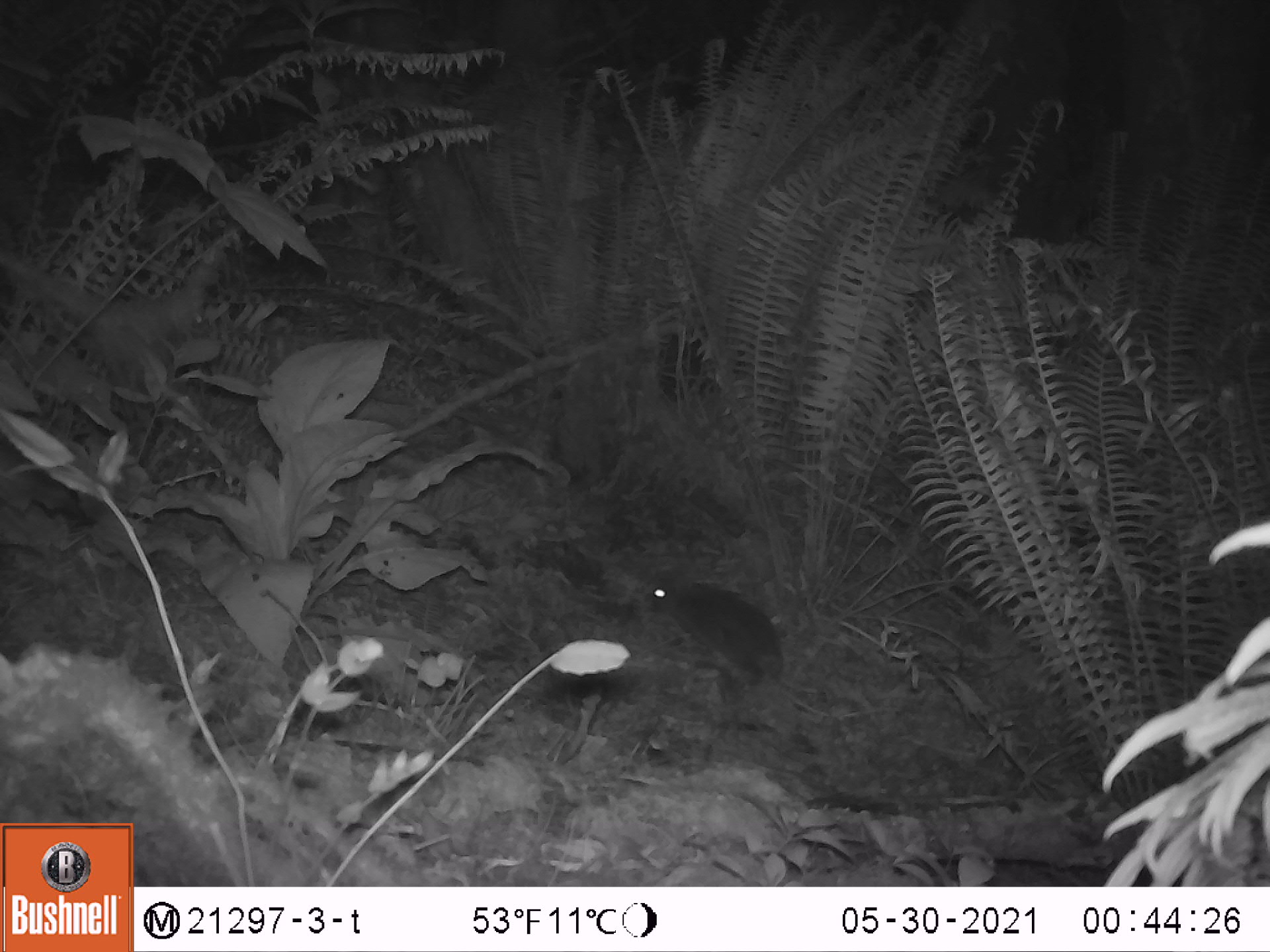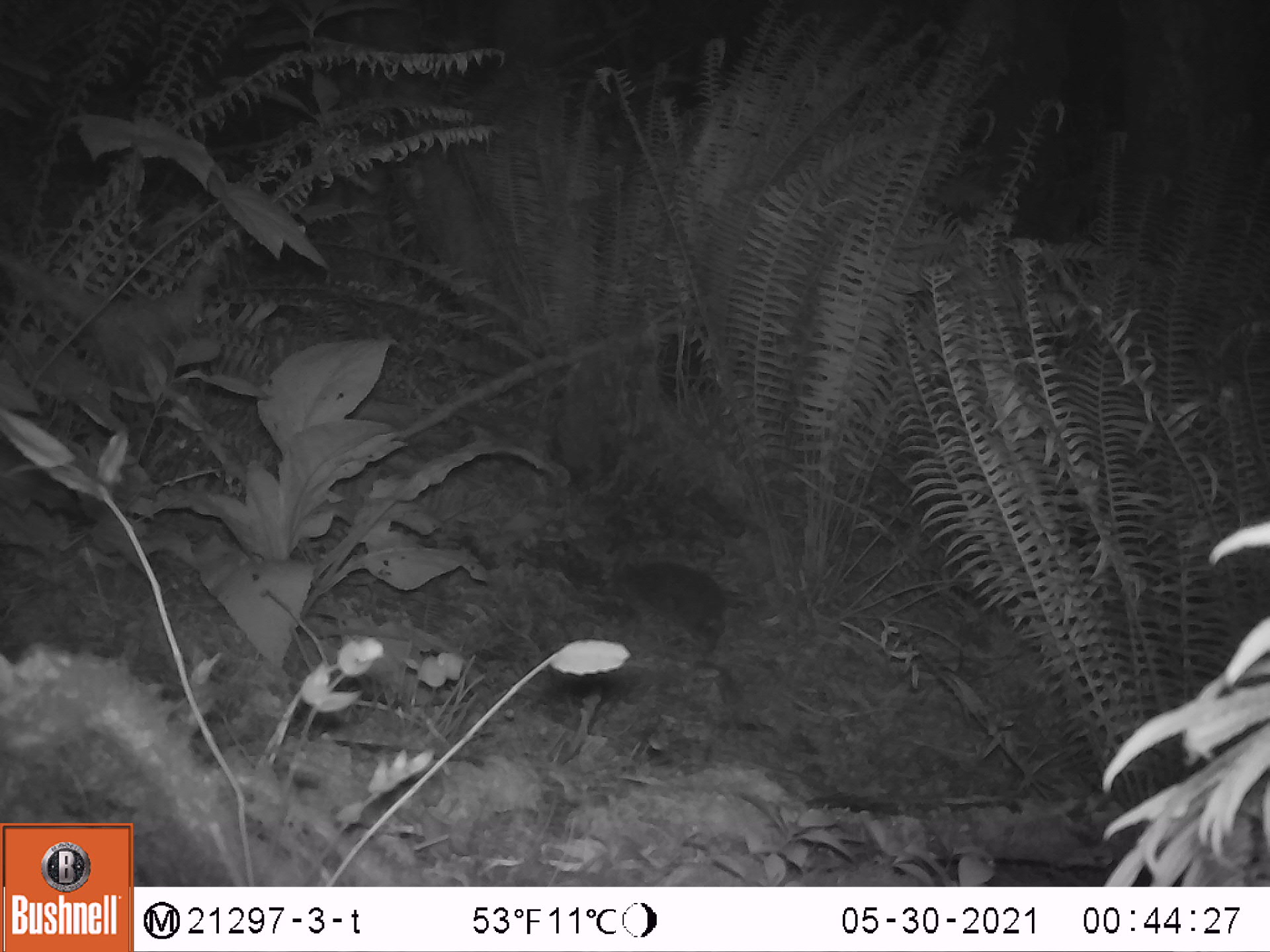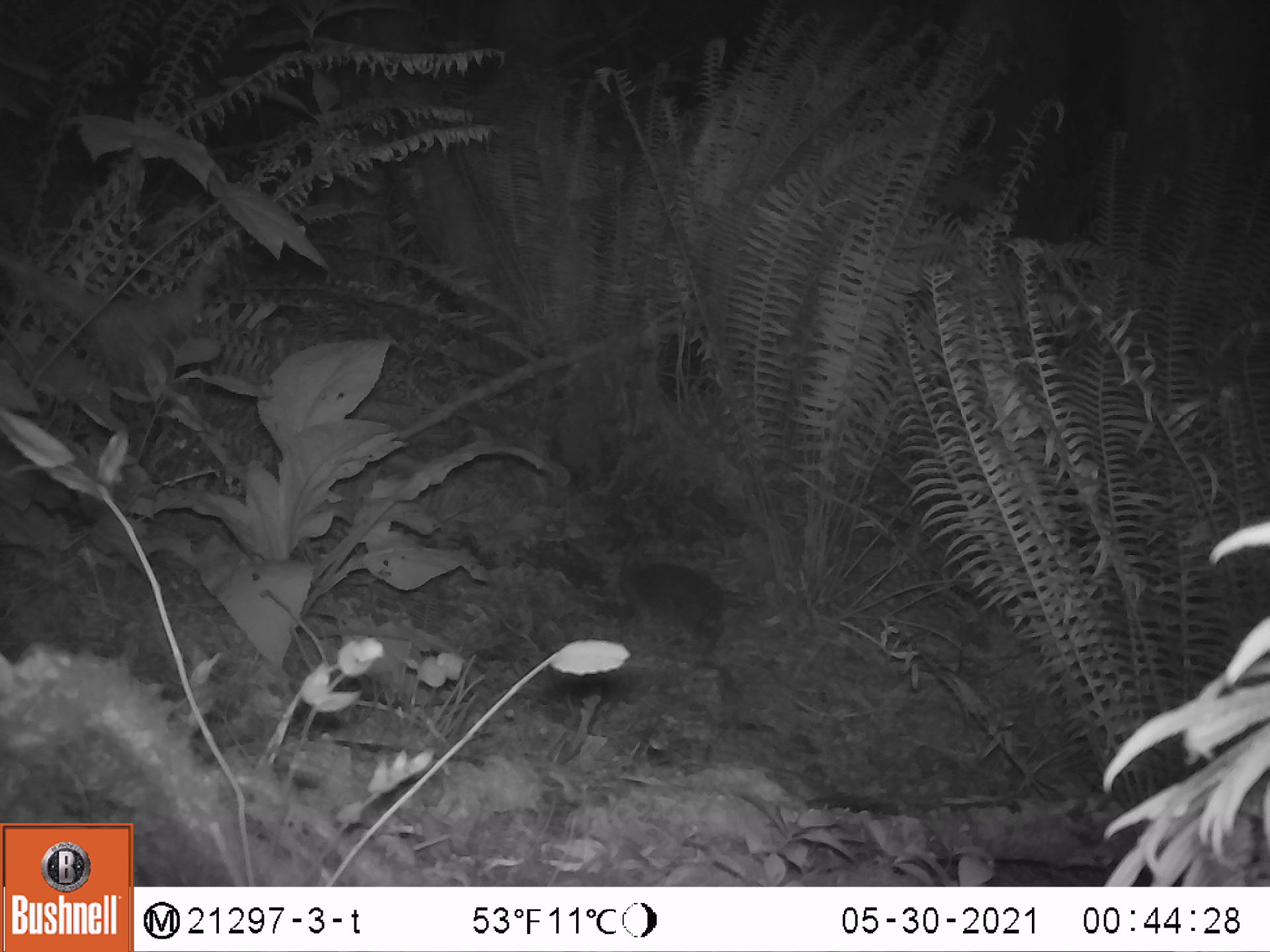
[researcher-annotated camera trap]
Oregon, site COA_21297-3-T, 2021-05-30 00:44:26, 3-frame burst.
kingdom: Animalia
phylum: Chordata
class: Mammalia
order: Lagomorpha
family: Leporidae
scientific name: Leporidae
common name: hares and rabbits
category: leporidae family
Leporidae family (hares and rabbits) (Leporidae).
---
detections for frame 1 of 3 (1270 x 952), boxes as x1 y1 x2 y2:
leporidae family: 637 550 788 695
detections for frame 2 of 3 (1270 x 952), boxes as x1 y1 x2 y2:
leporidae family: 594 545 730 660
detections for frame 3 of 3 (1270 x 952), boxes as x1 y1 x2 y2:
leporidae family: 603 543 732 667